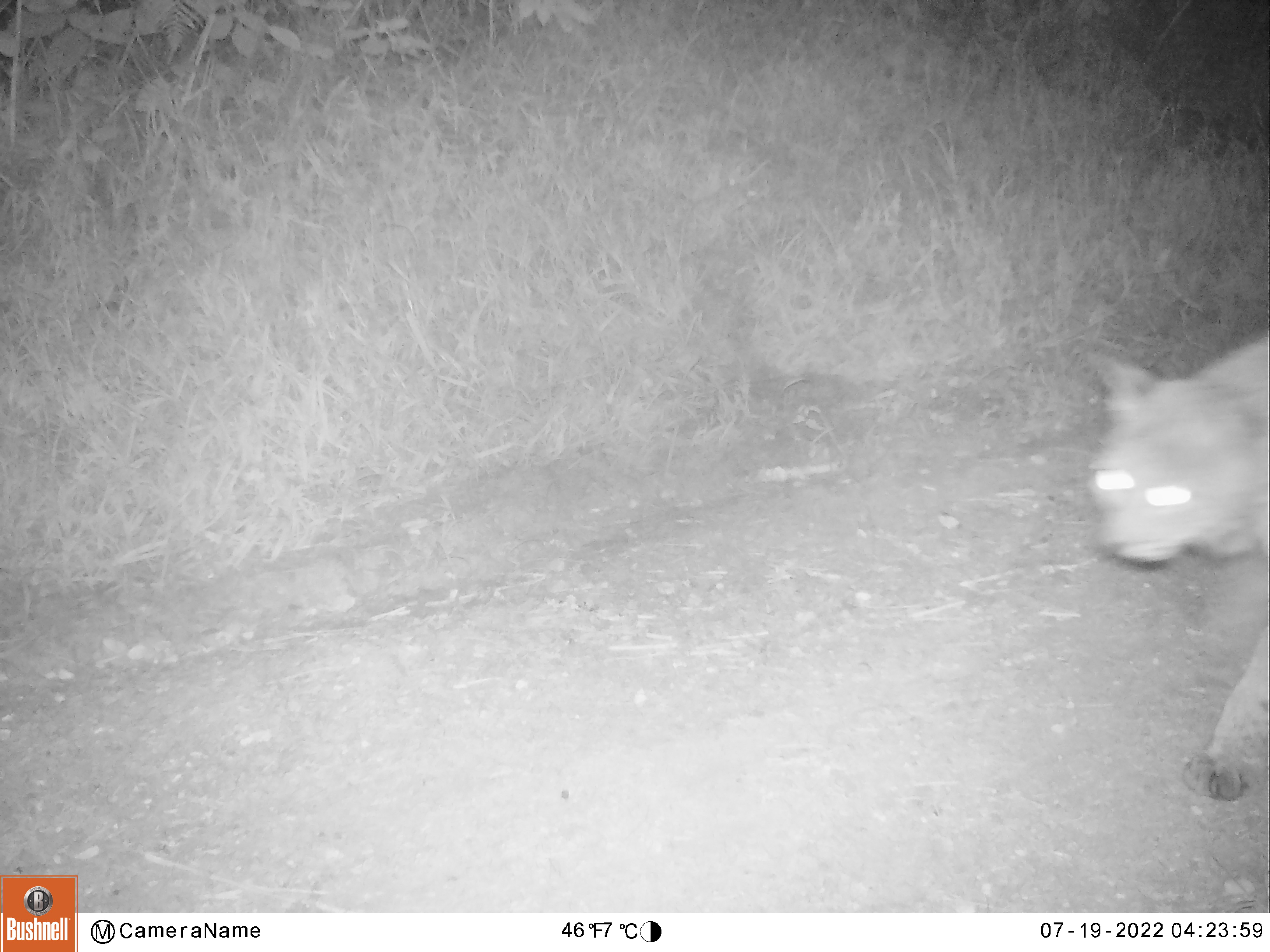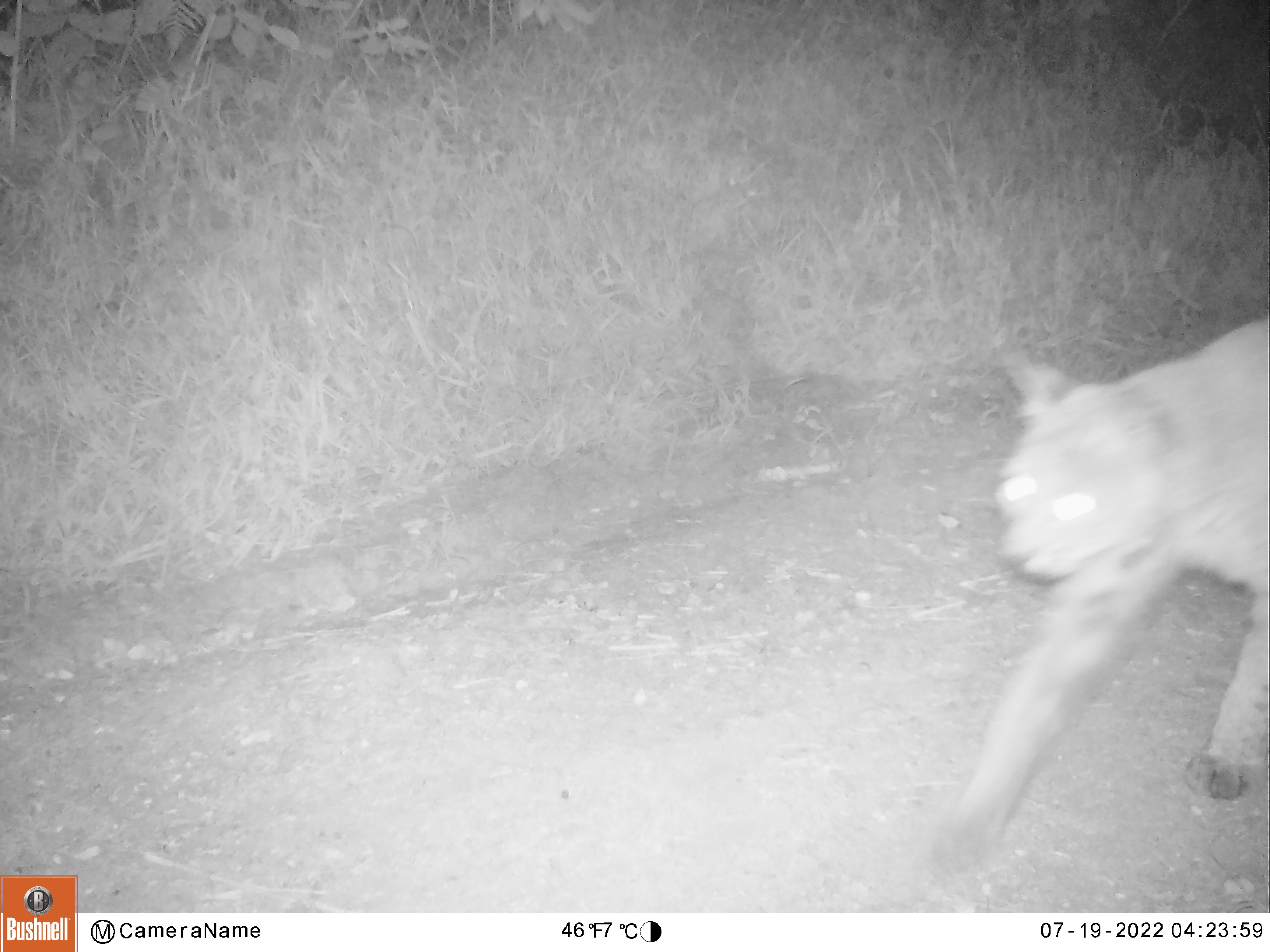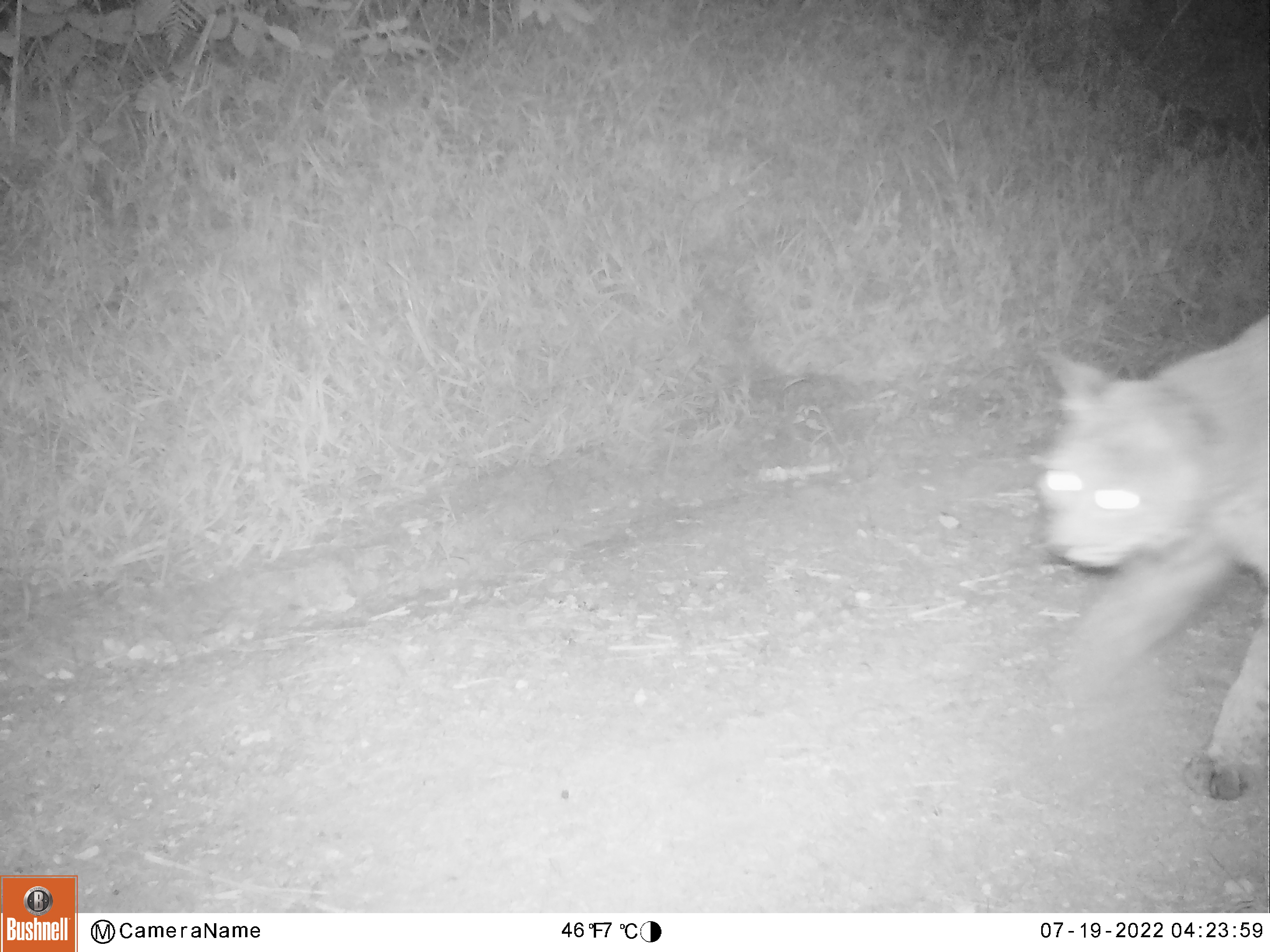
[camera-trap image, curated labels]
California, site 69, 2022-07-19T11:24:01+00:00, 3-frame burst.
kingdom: Animalia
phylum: Chordata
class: Mammalia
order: Carnivora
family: Felidae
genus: Lynx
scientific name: Lynx rufus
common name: bobcat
Bobcat (Lynx rufus).